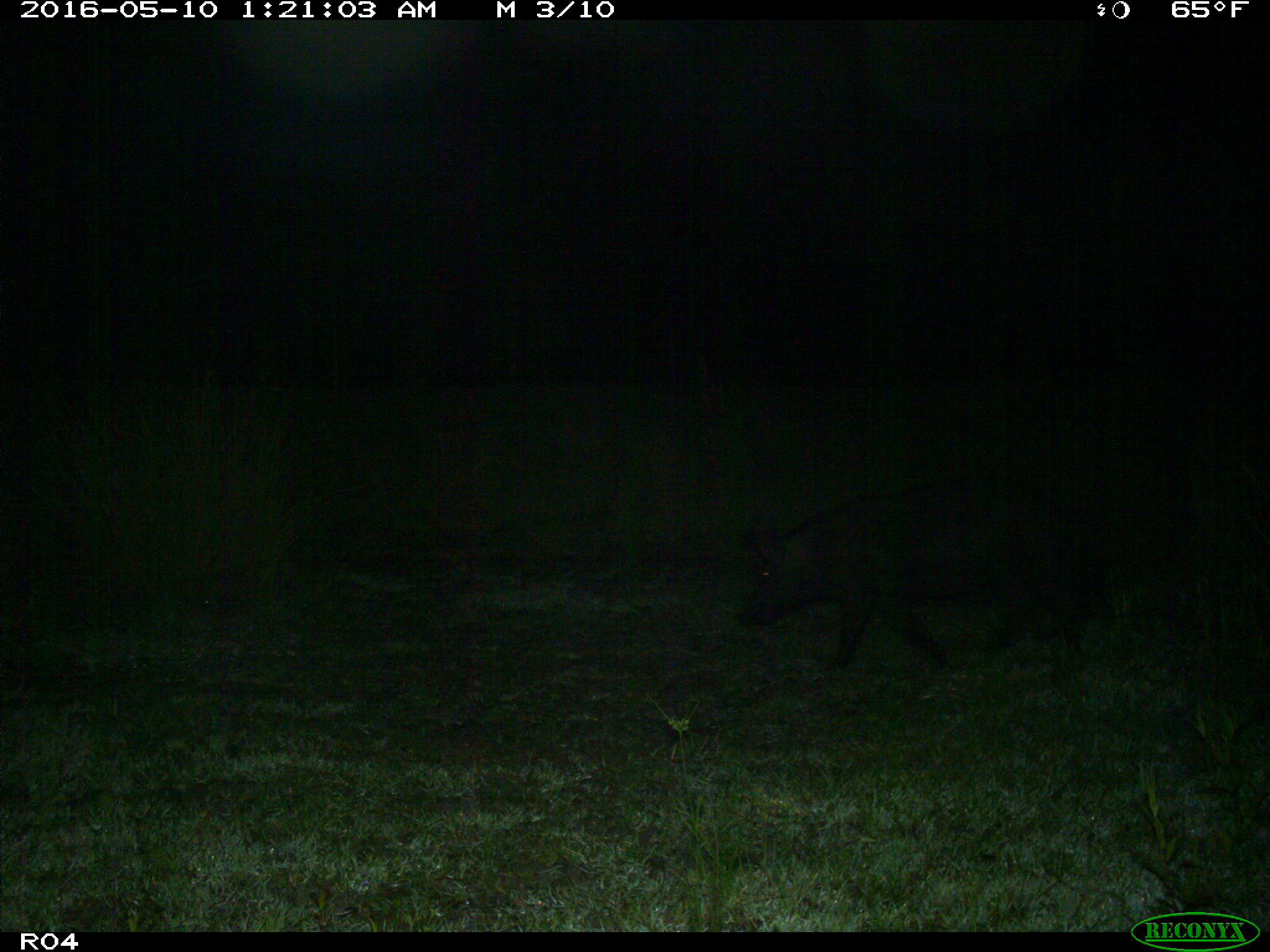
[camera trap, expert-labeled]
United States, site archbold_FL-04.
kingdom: Animalia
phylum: Chordata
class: Mammalia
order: Artiodactyla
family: Suidae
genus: Sus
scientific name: Sus scrofa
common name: wild boar